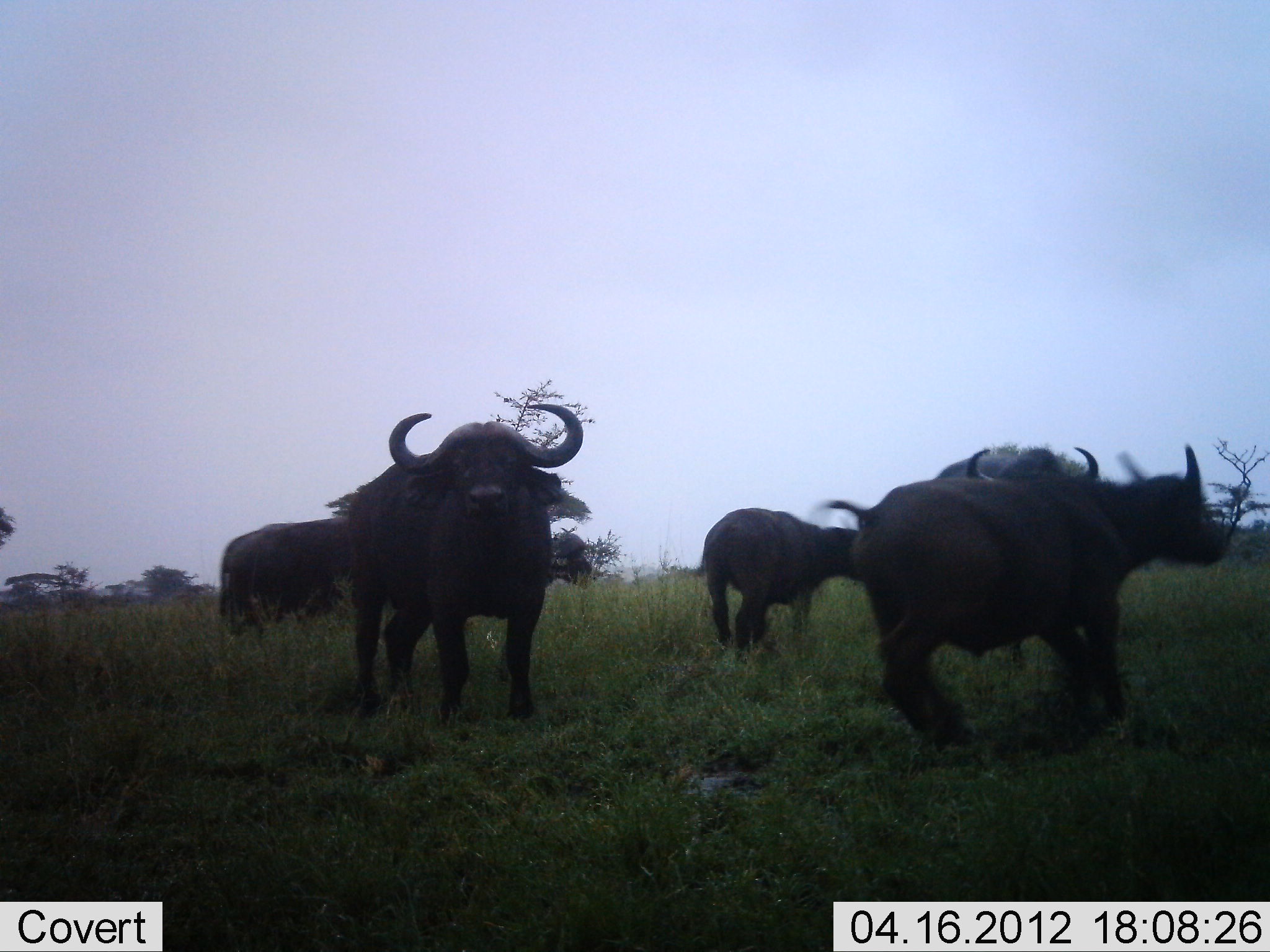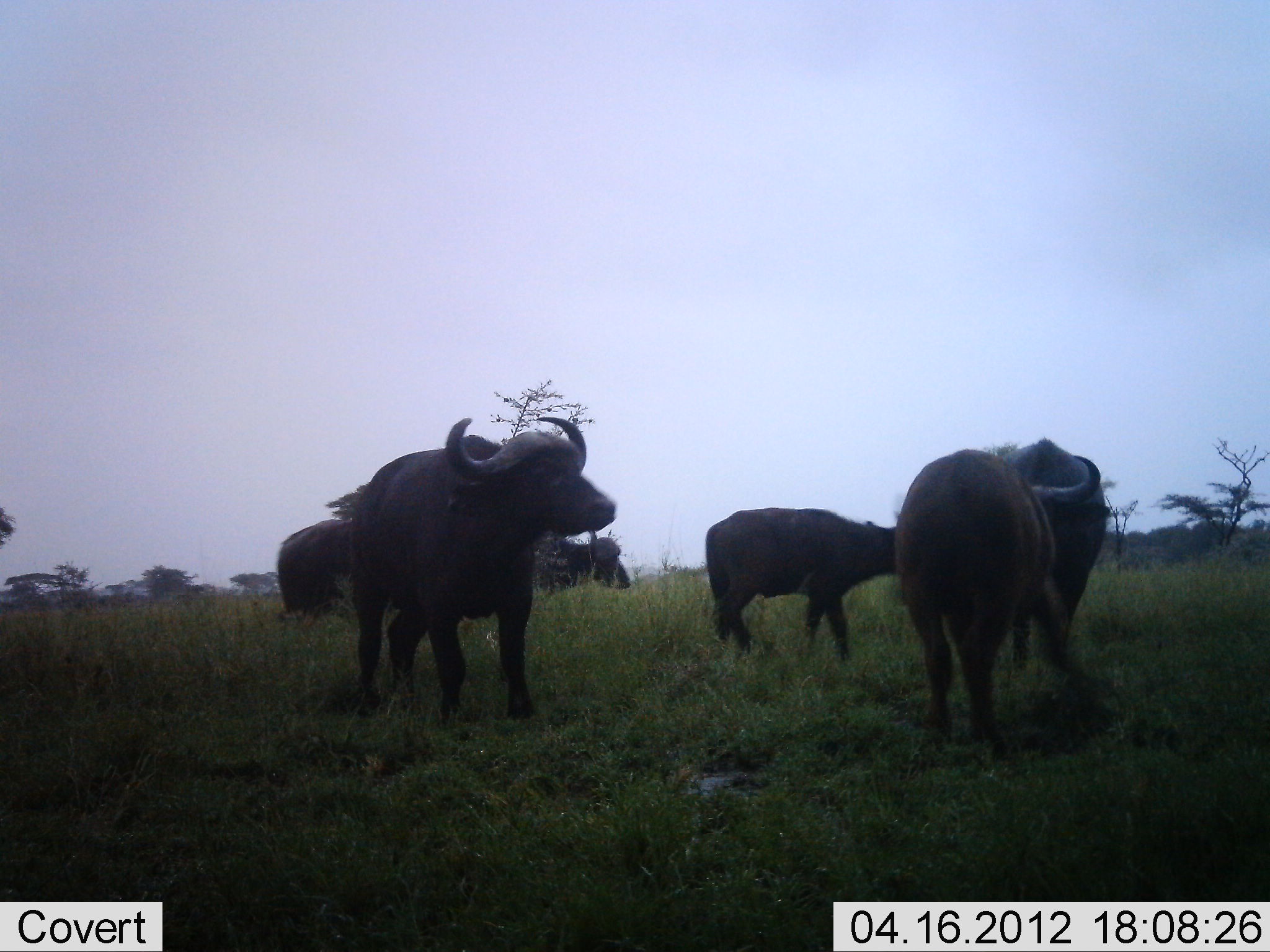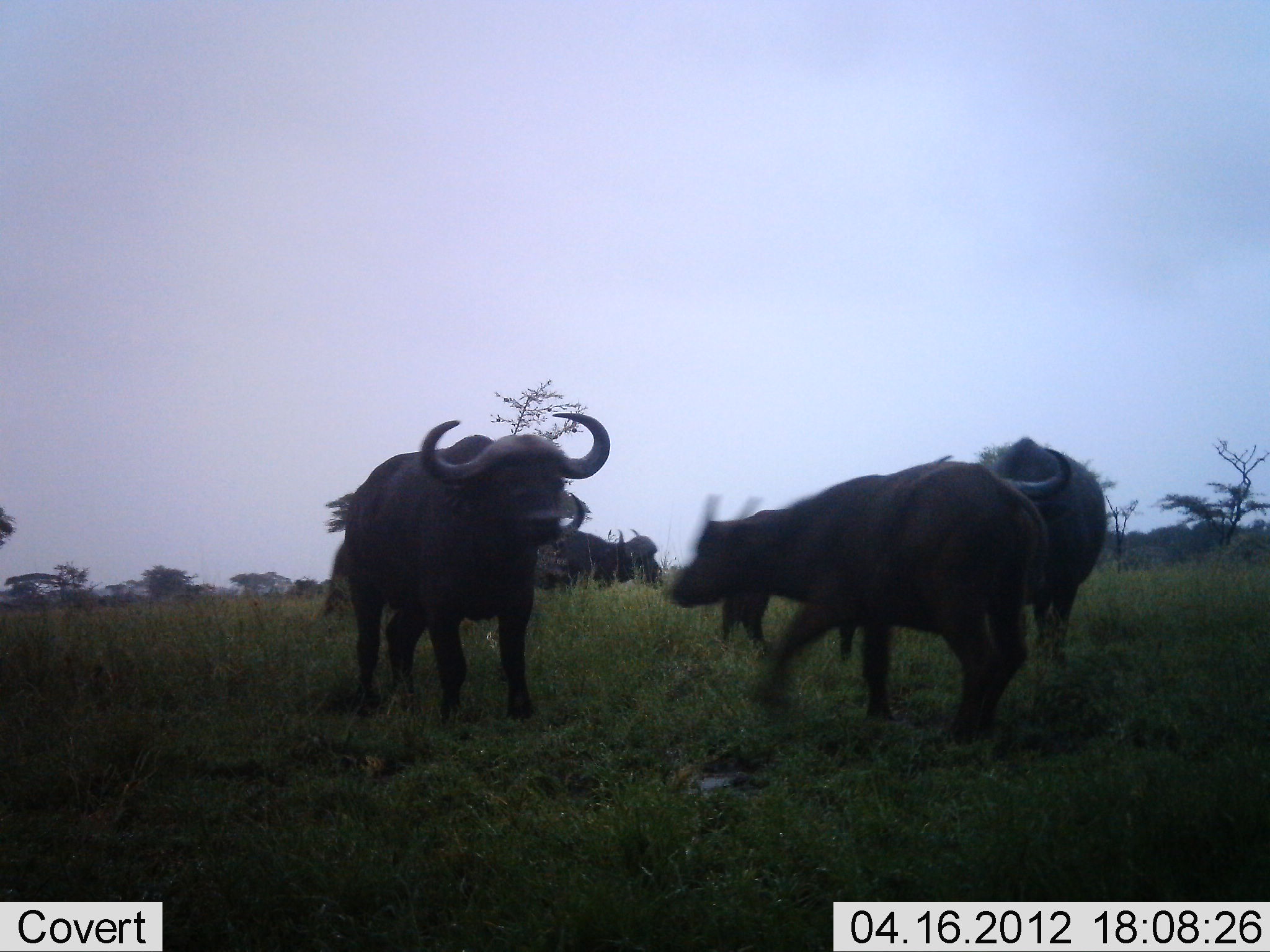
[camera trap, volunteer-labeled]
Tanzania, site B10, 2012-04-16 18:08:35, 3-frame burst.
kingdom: Animalia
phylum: Chordata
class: Mammalia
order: Artiodactyla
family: Bovidae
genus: Syncerus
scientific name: Syncerus caffer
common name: cape buffalo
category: buffalo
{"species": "buffalo (cape buffalo) (Syncerus caffer)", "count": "6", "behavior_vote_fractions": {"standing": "65%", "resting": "0%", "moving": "75%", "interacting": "30%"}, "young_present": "30%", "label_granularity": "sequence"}